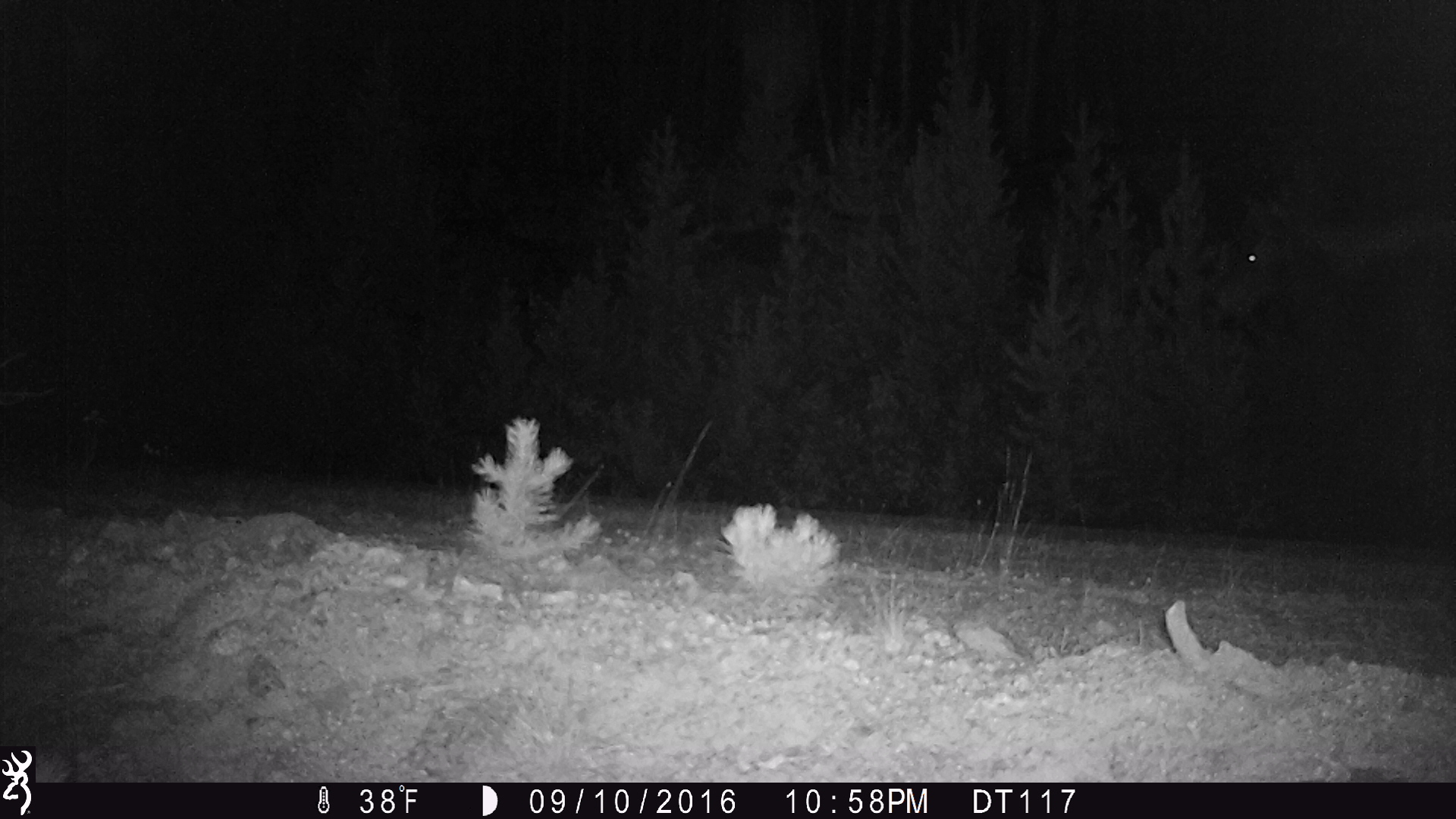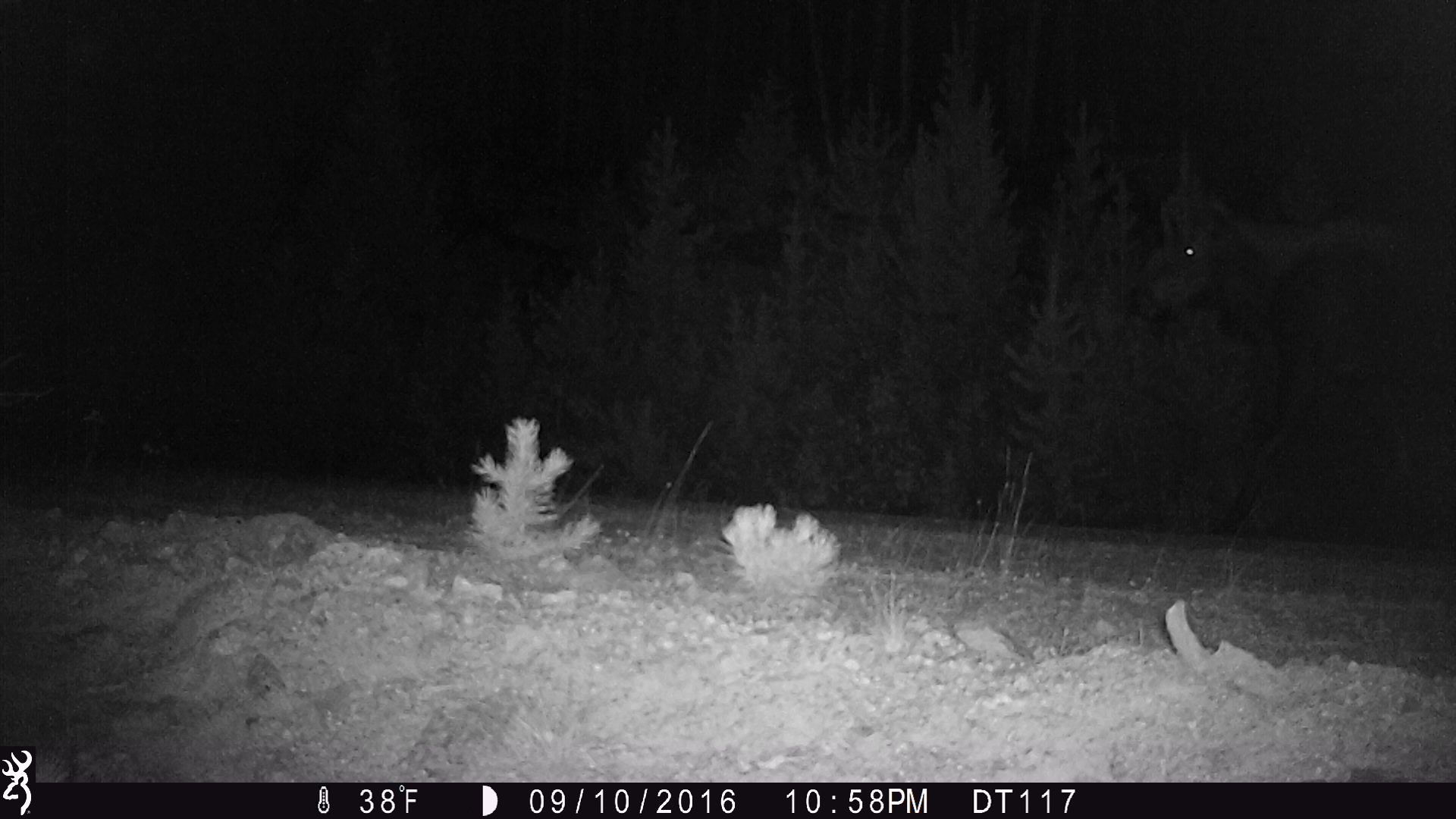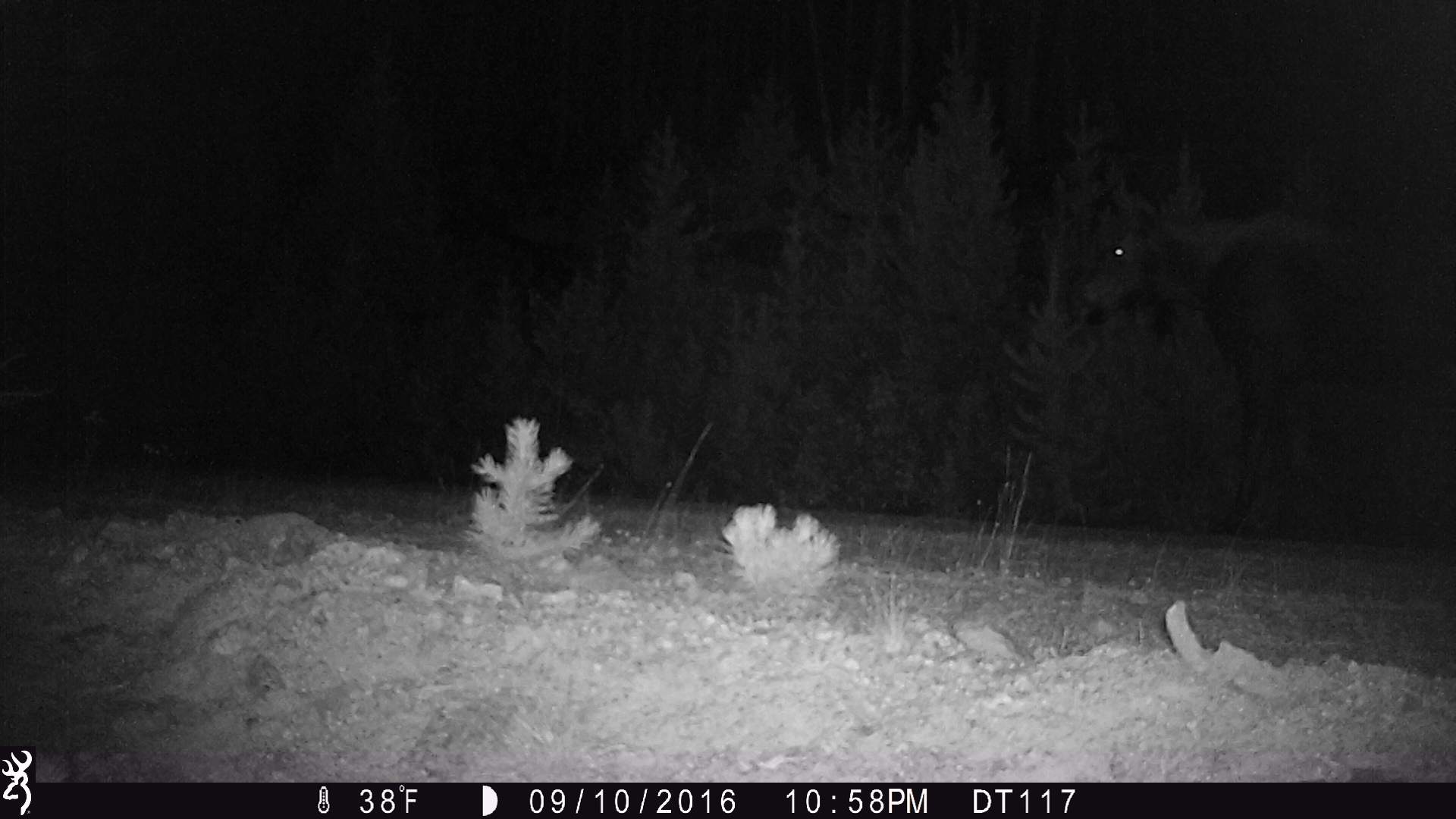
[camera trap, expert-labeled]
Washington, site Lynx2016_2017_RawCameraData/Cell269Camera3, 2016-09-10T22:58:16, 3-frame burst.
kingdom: Animalia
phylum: Chordata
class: Mammalia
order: Artiodactyla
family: Cervidae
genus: Alces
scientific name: Alces alces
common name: moose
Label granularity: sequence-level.